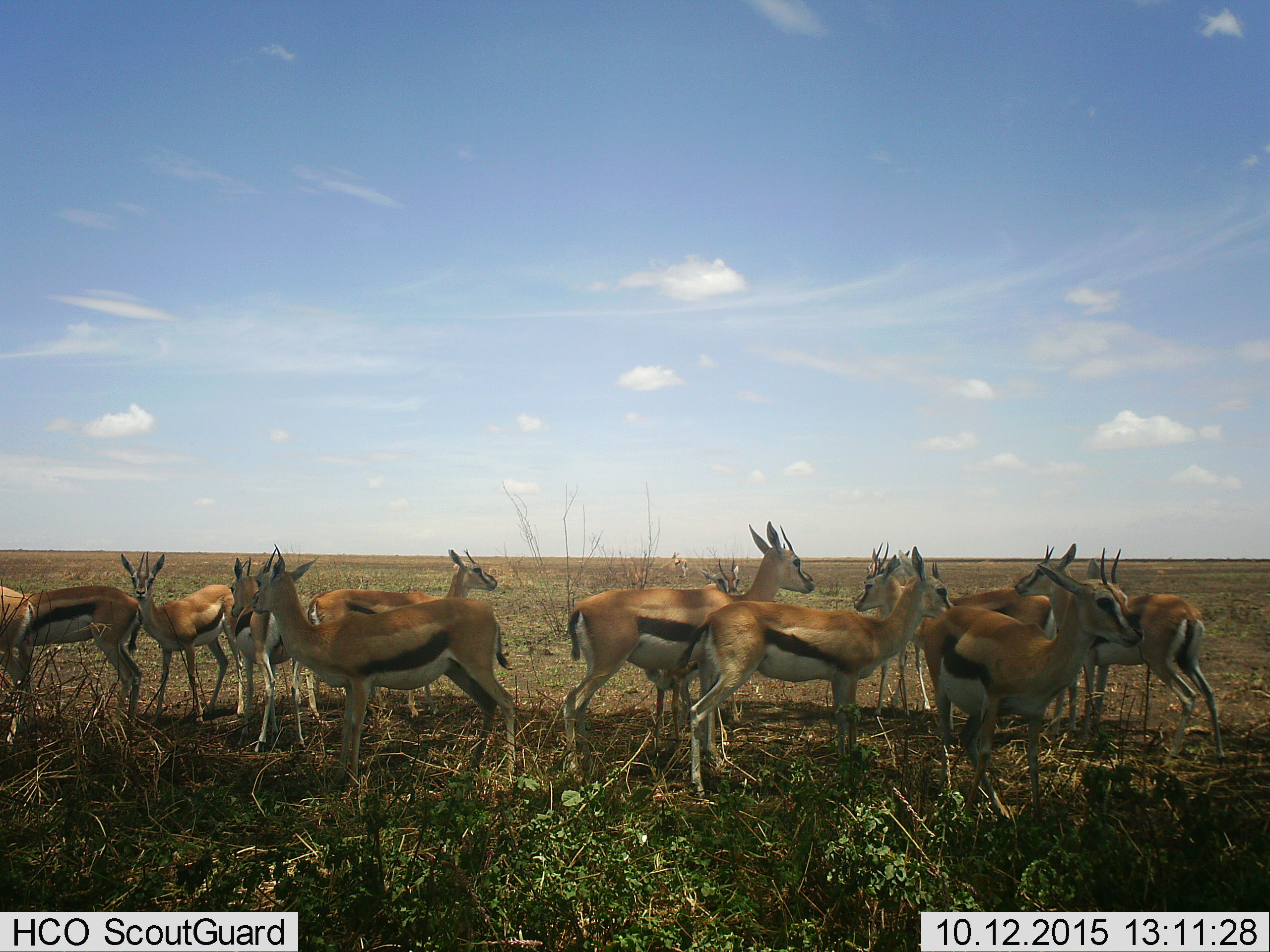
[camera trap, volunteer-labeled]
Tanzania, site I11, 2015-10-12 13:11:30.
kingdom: Animalia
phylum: Chordata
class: Mammalia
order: Artiodactyla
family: Bovidae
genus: Eudorcas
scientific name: Eudorcas thomsonii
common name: thomson's gazelle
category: gazellethomsons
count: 11-50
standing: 100%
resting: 0%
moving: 22%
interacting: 0%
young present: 11%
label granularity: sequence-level